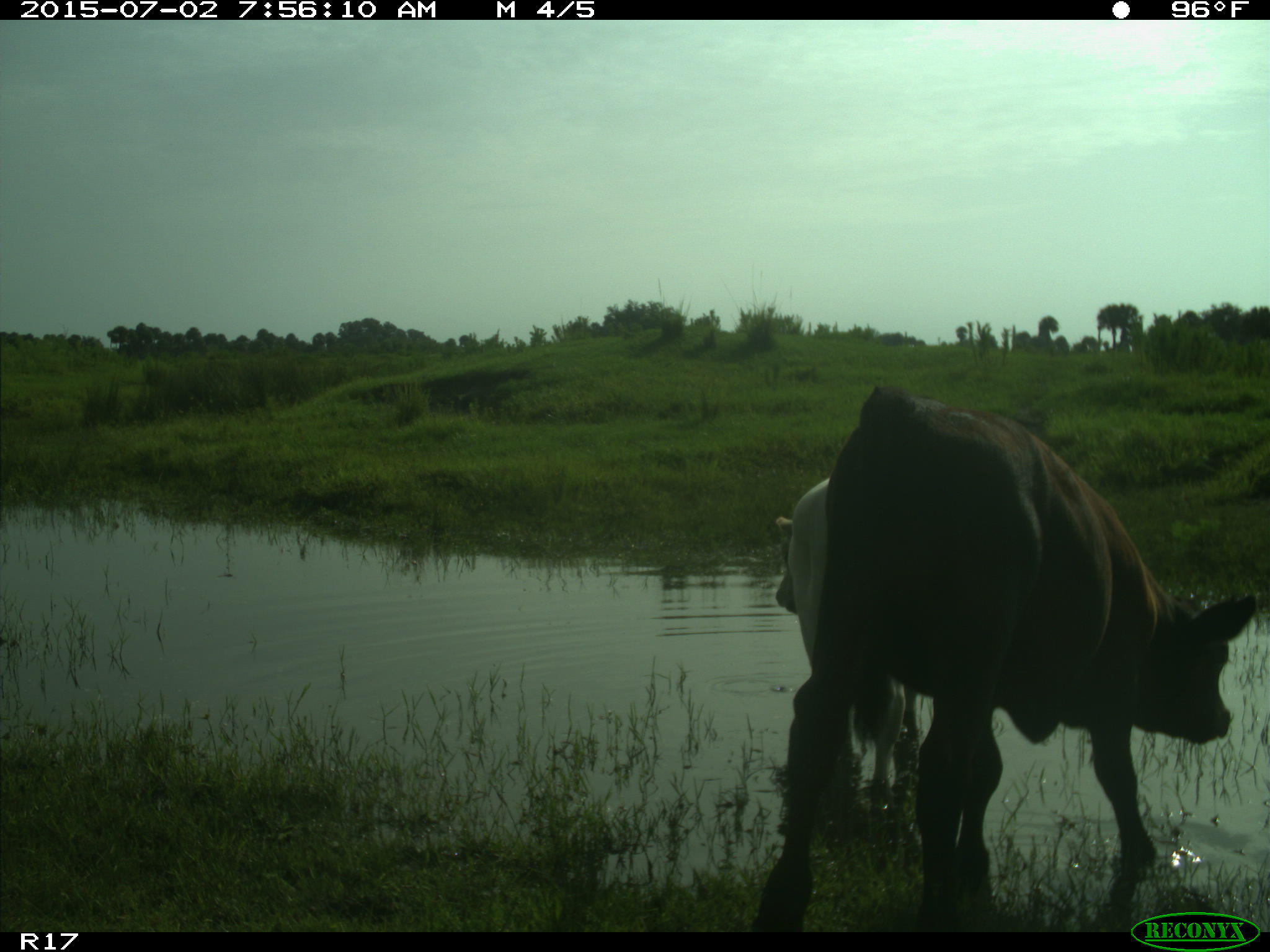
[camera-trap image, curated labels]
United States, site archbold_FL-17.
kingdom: Animalia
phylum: Chordata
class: Mammalia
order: Artiodactyla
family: Bovidae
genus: Bos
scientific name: Bos taurus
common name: domestic cow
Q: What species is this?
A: Bos taurus (domestic cow).